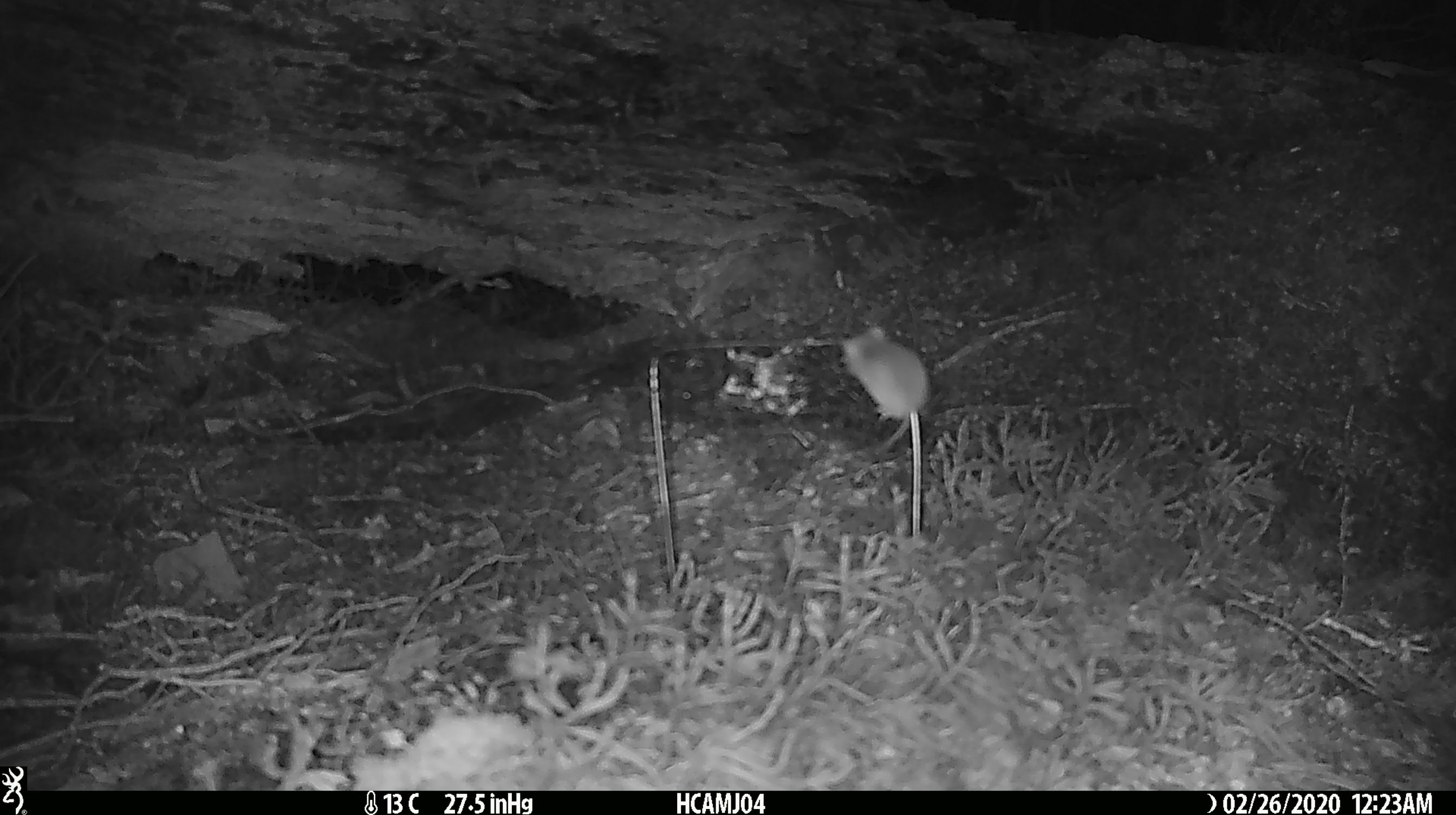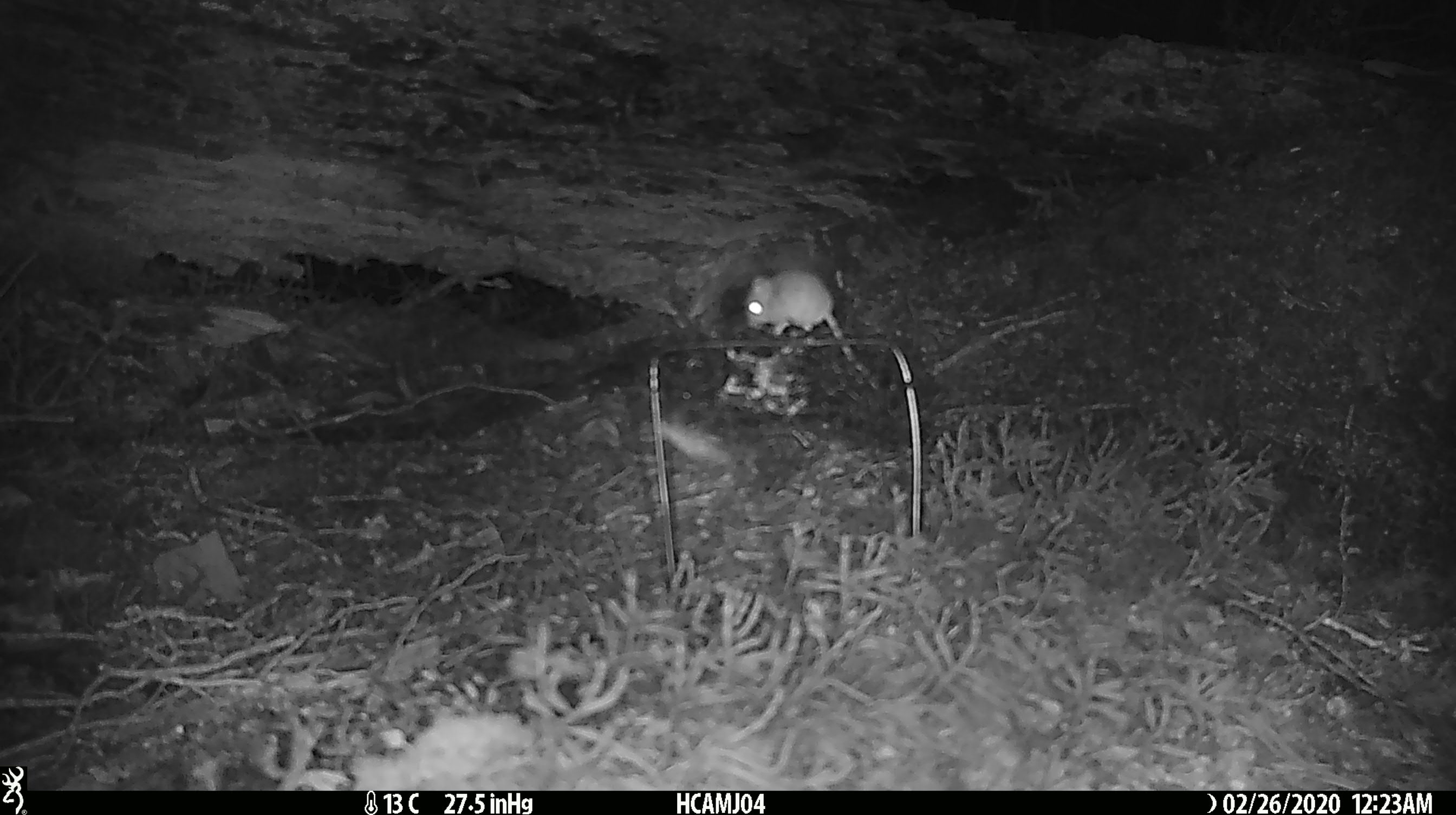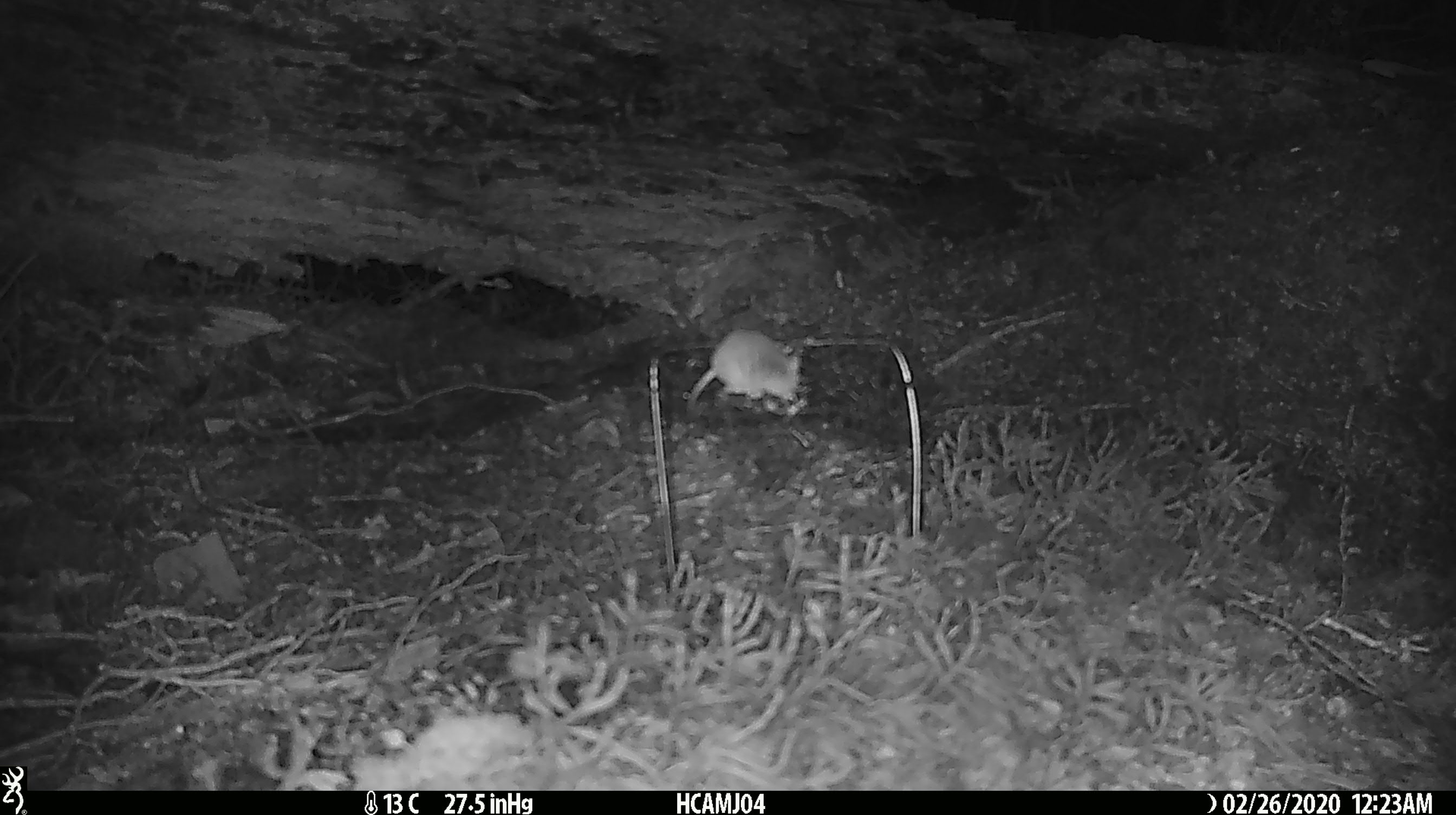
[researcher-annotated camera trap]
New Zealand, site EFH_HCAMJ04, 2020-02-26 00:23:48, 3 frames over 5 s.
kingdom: Animalia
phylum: Chordata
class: Mammalia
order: Rodentia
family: Muridae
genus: Mus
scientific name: Mus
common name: mouse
Mouse (Mus).